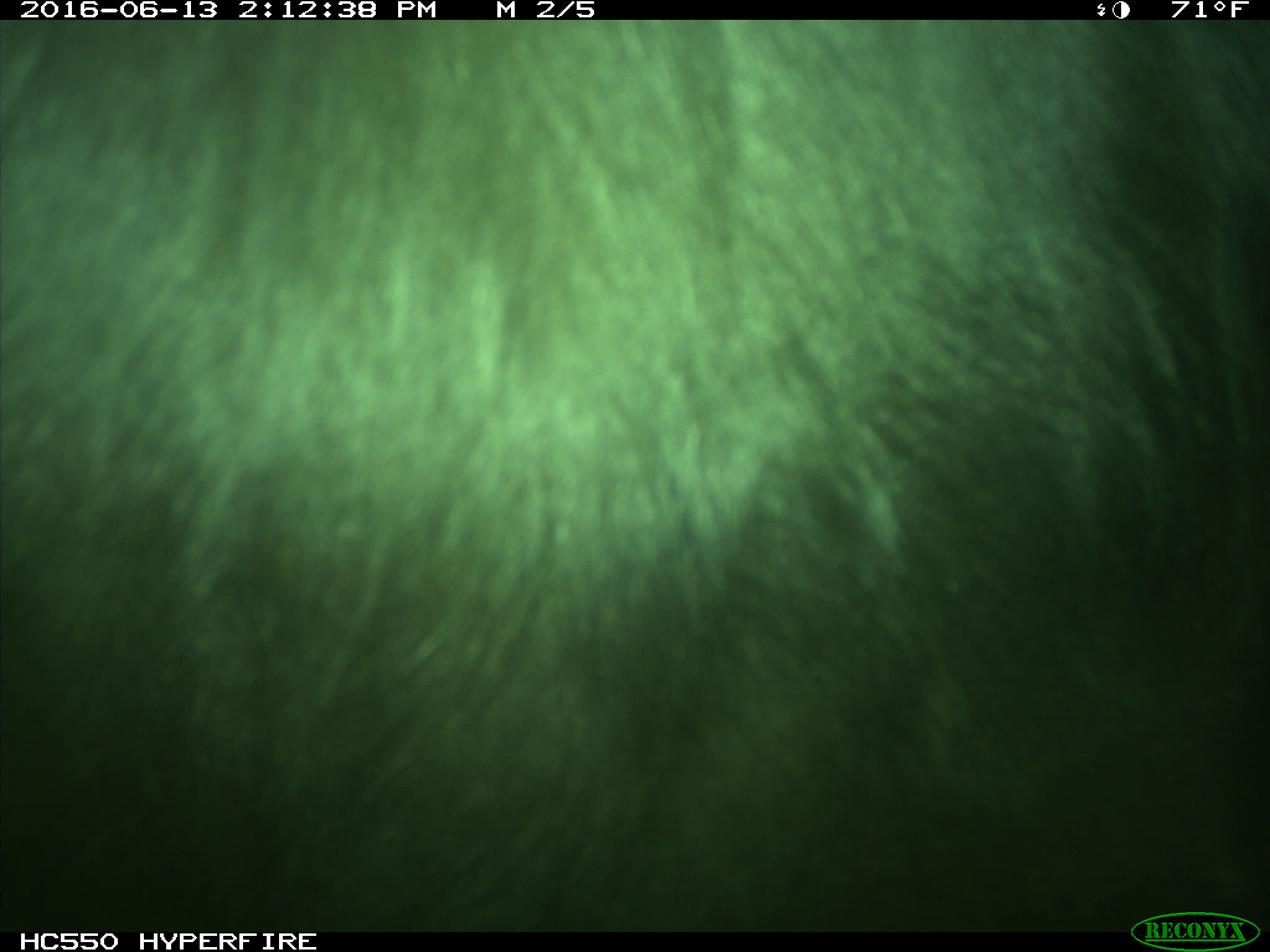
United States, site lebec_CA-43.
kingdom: Animalia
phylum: Chordata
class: Mammalia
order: Artiodactyla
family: Bovidae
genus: Bos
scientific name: Bos taurus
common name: domestic cow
Bos taurus (domestic cow).